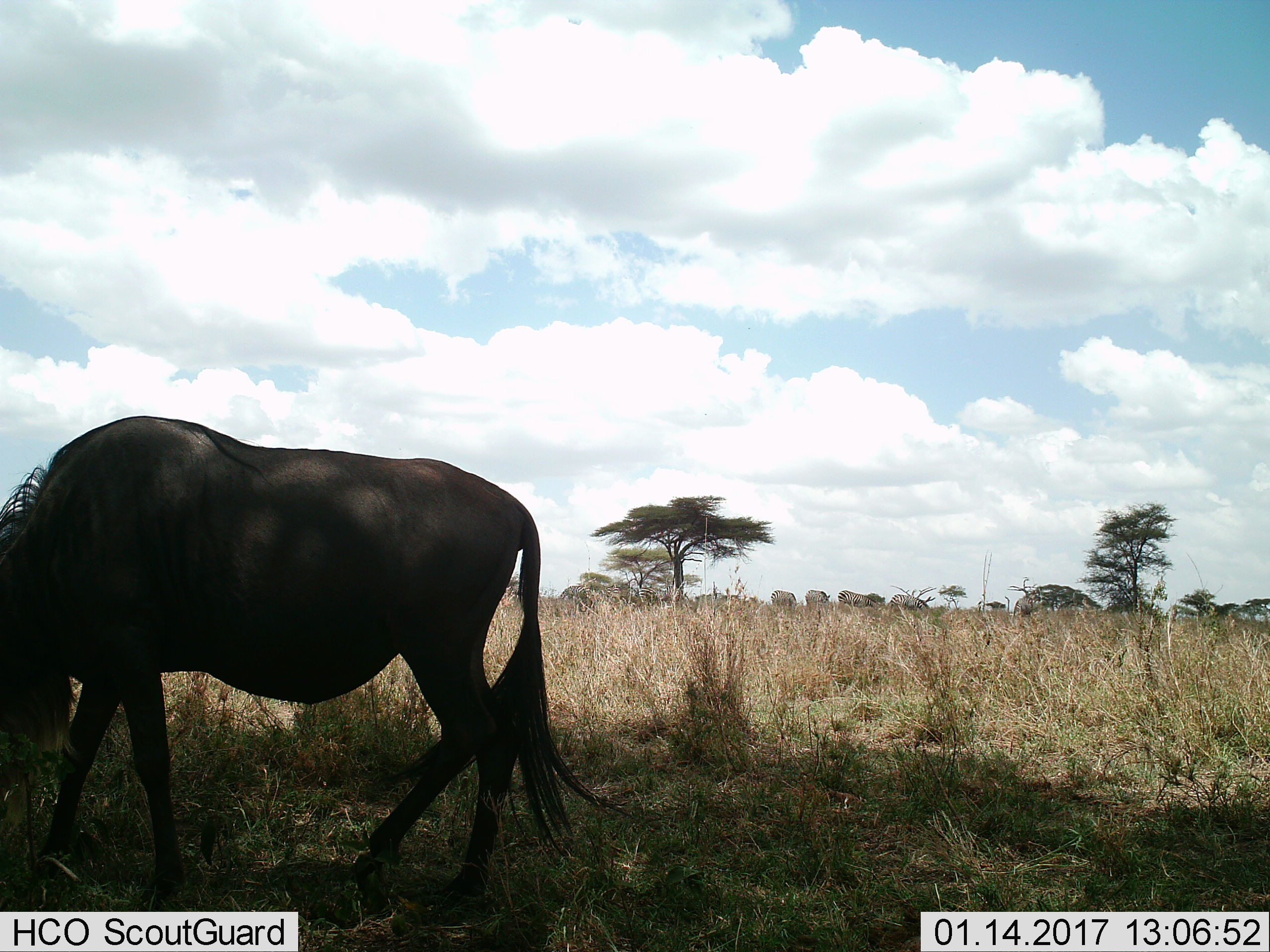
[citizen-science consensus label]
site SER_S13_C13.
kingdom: Animalia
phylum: Chordata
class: Mammalia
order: Artiodactyla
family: Bovidae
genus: Connochaetes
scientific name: Connochaetes taurinus taurinus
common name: blue wildebeest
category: wildebeestblue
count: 1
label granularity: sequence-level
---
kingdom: Animalia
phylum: Chordata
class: Mammalia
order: Perissodactyla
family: Equidae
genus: Equus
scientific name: Equus quagga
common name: plains zebra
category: zebraplains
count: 8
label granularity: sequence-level